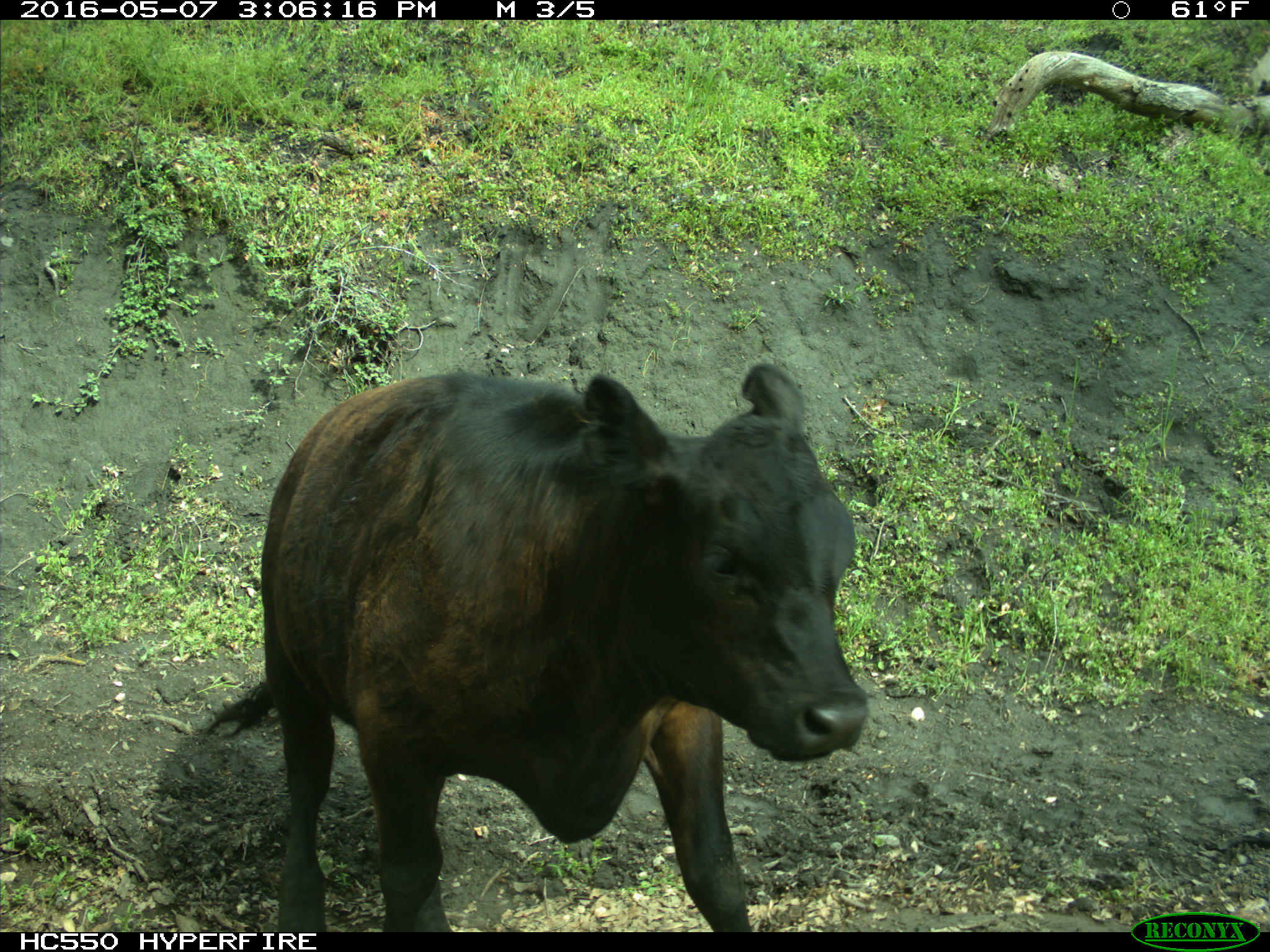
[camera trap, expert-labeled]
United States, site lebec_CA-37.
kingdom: Animalia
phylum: Chordata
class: Mammalia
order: Artiodactyla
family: Bovidae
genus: Bos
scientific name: Bos taurus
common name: domestic cow